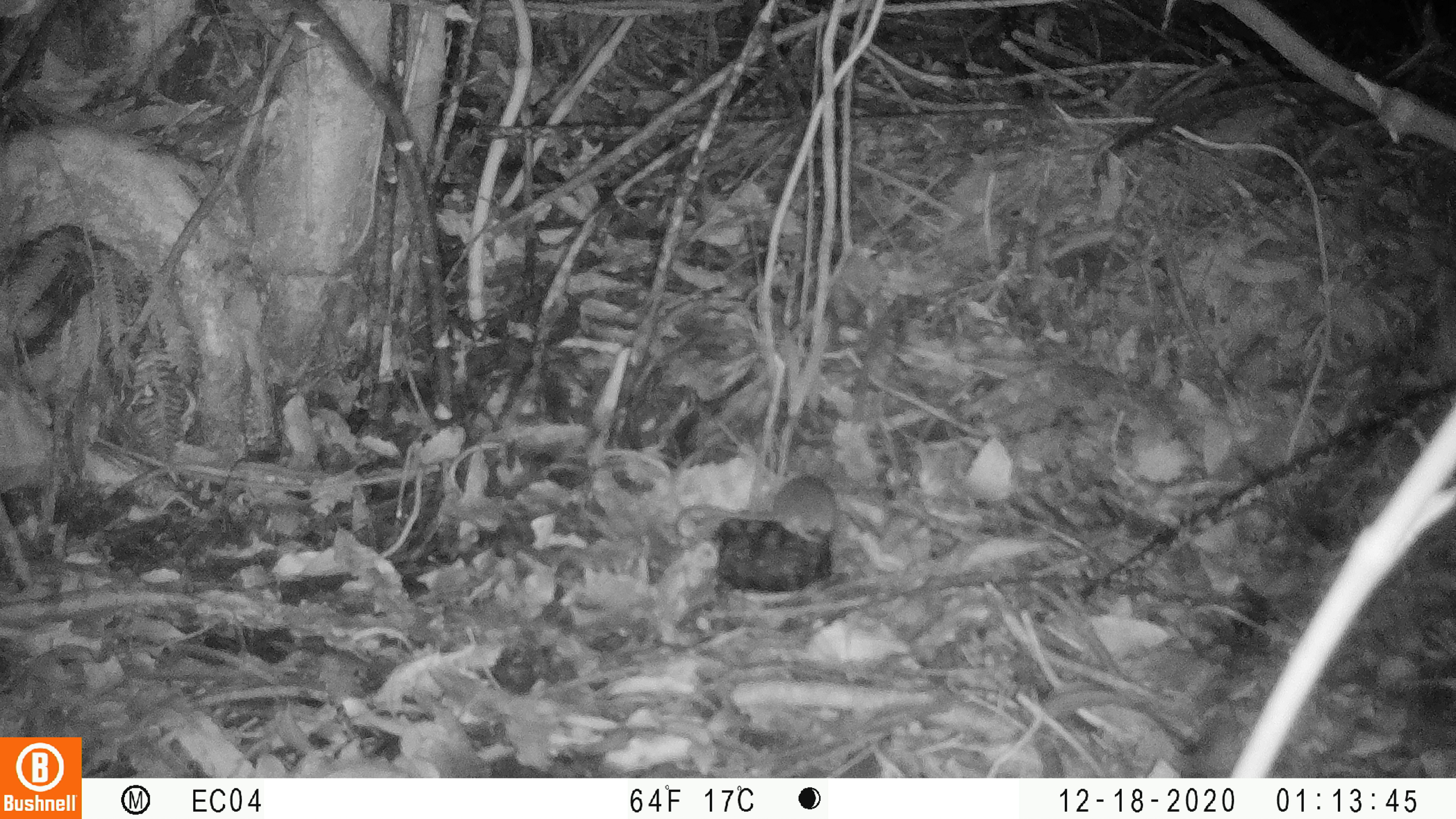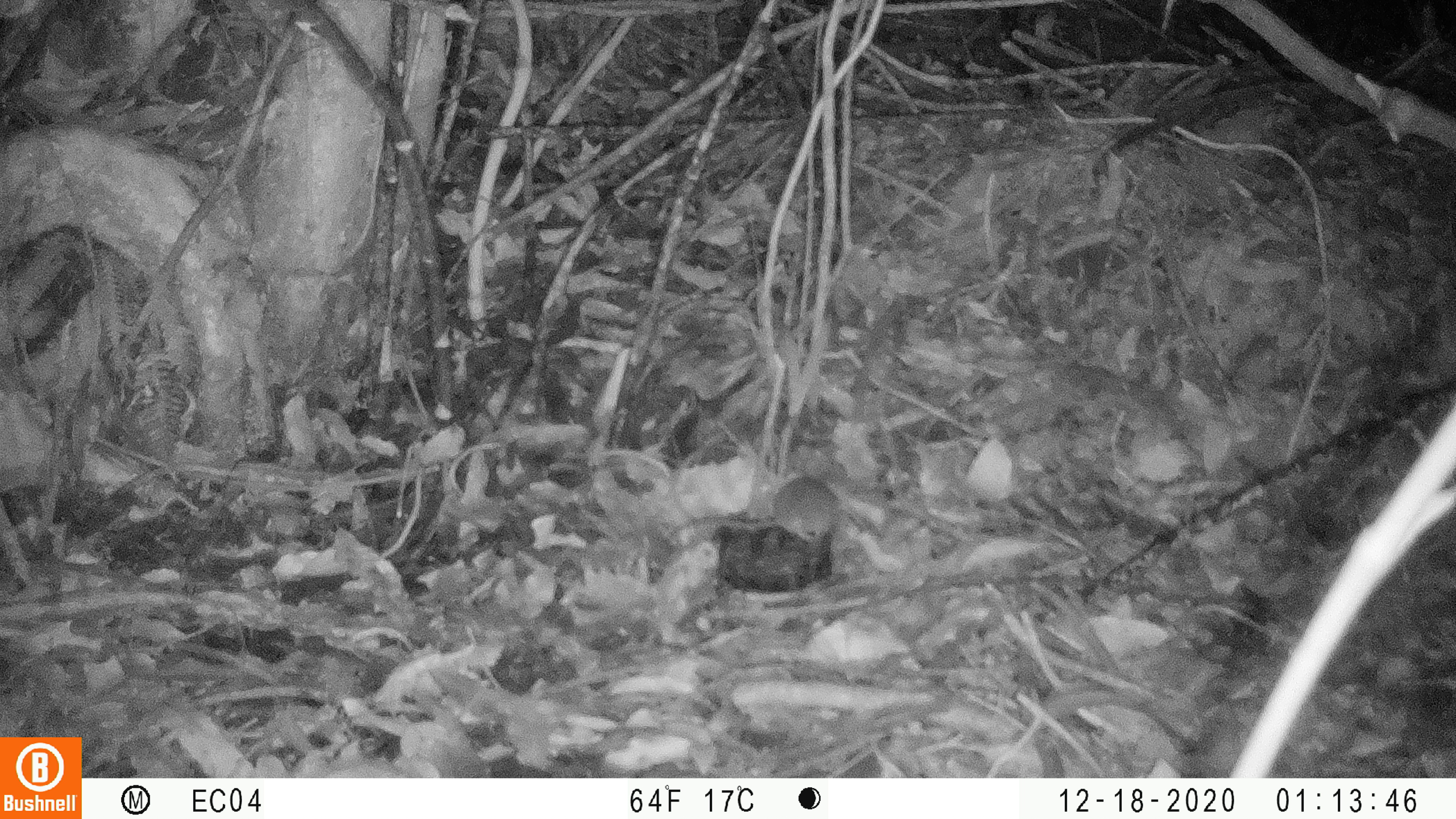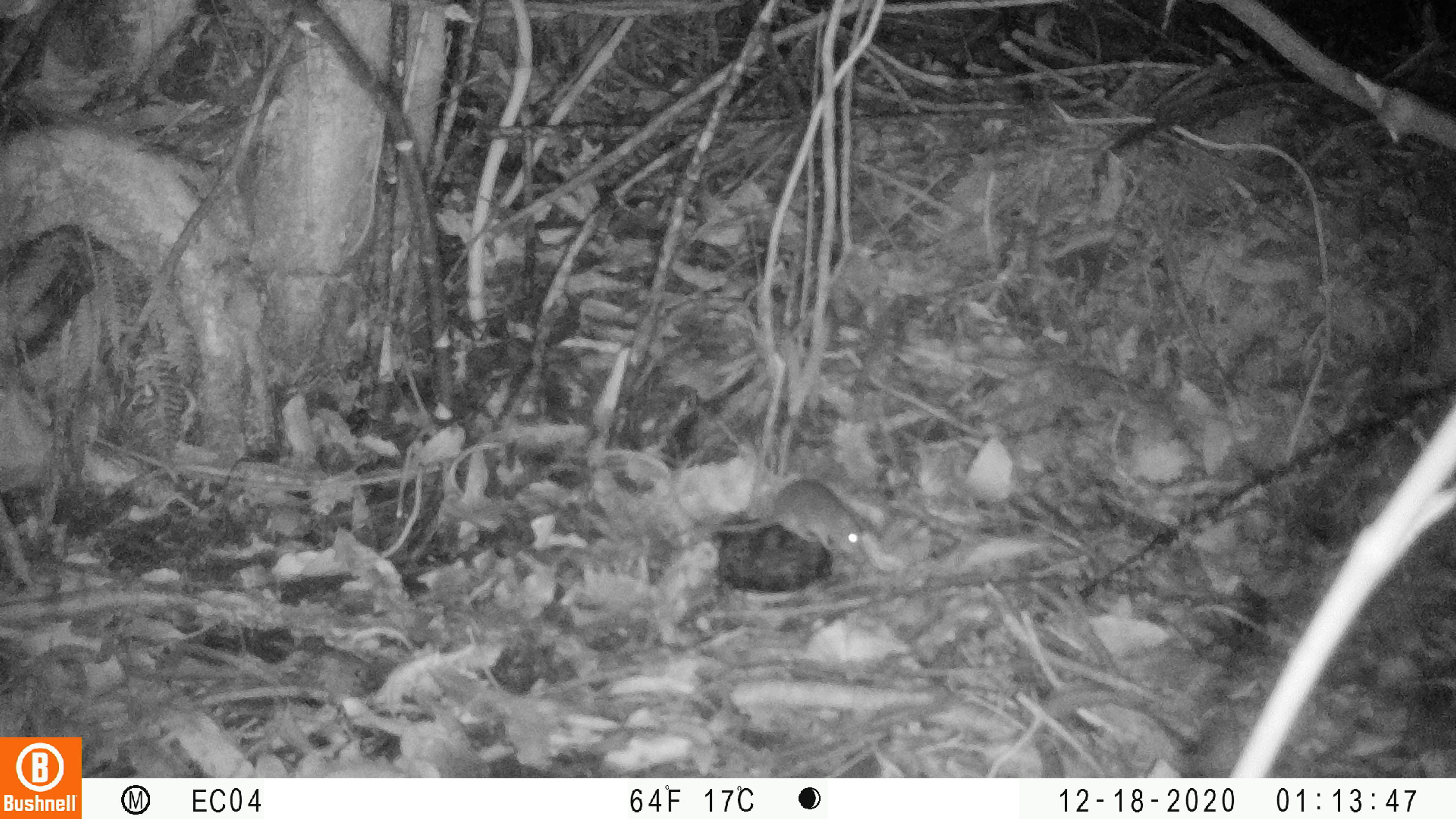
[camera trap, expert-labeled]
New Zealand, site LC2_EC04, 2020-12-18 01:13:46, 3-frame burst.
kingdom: Animalia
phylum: Chordata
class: Mammalia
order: Rodentia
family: Muridae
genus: Mus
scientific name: Mus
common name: mouse